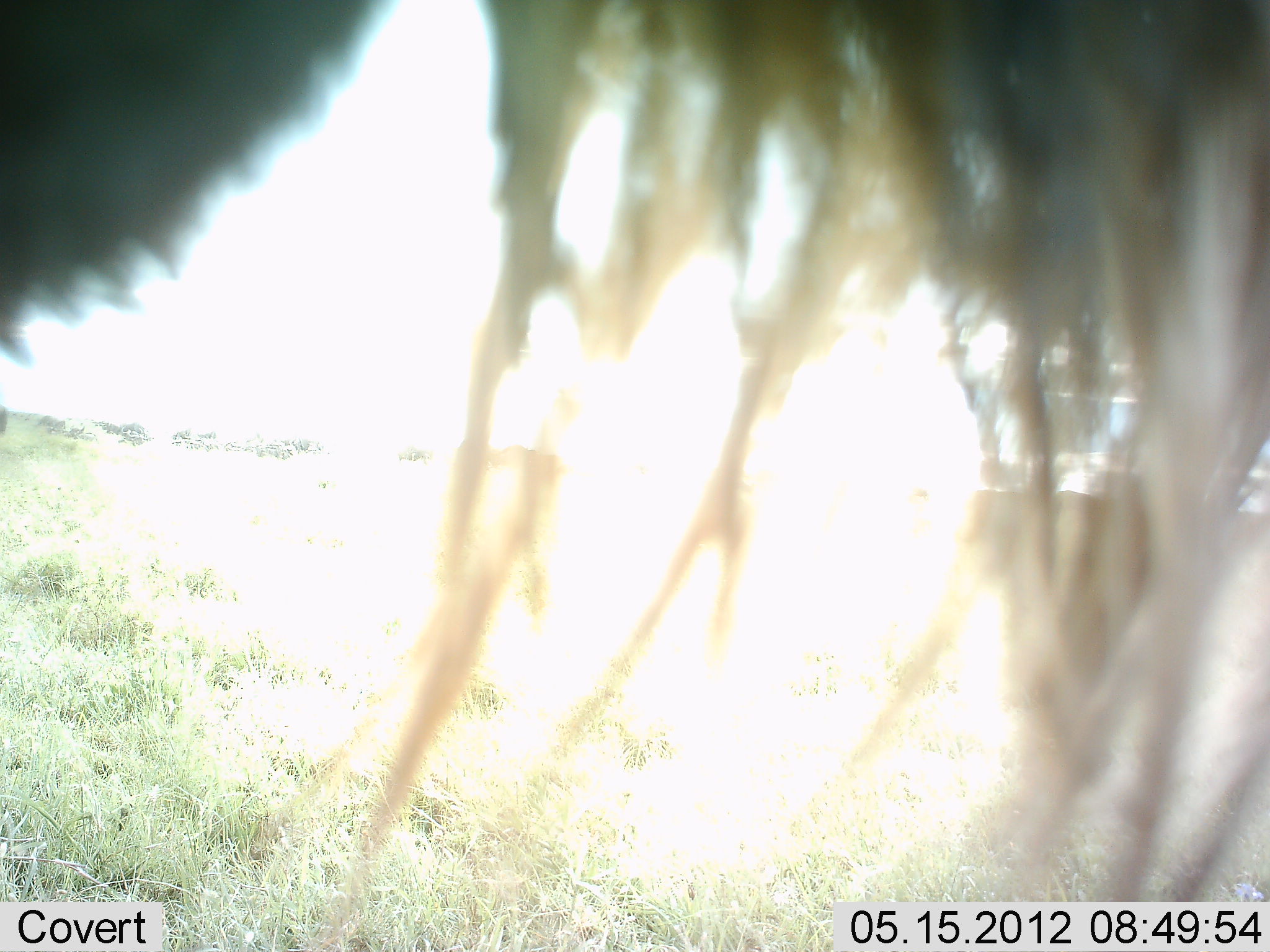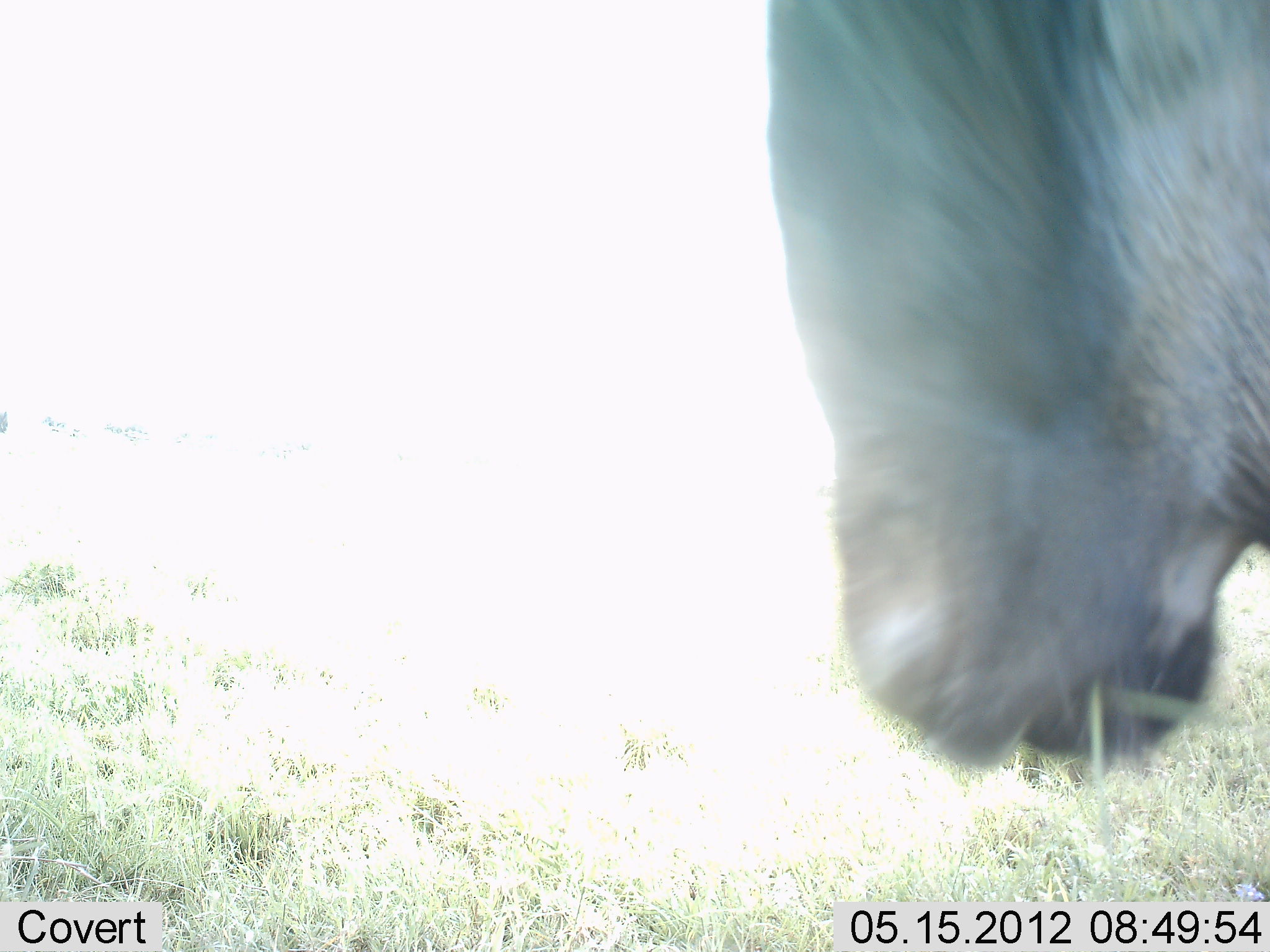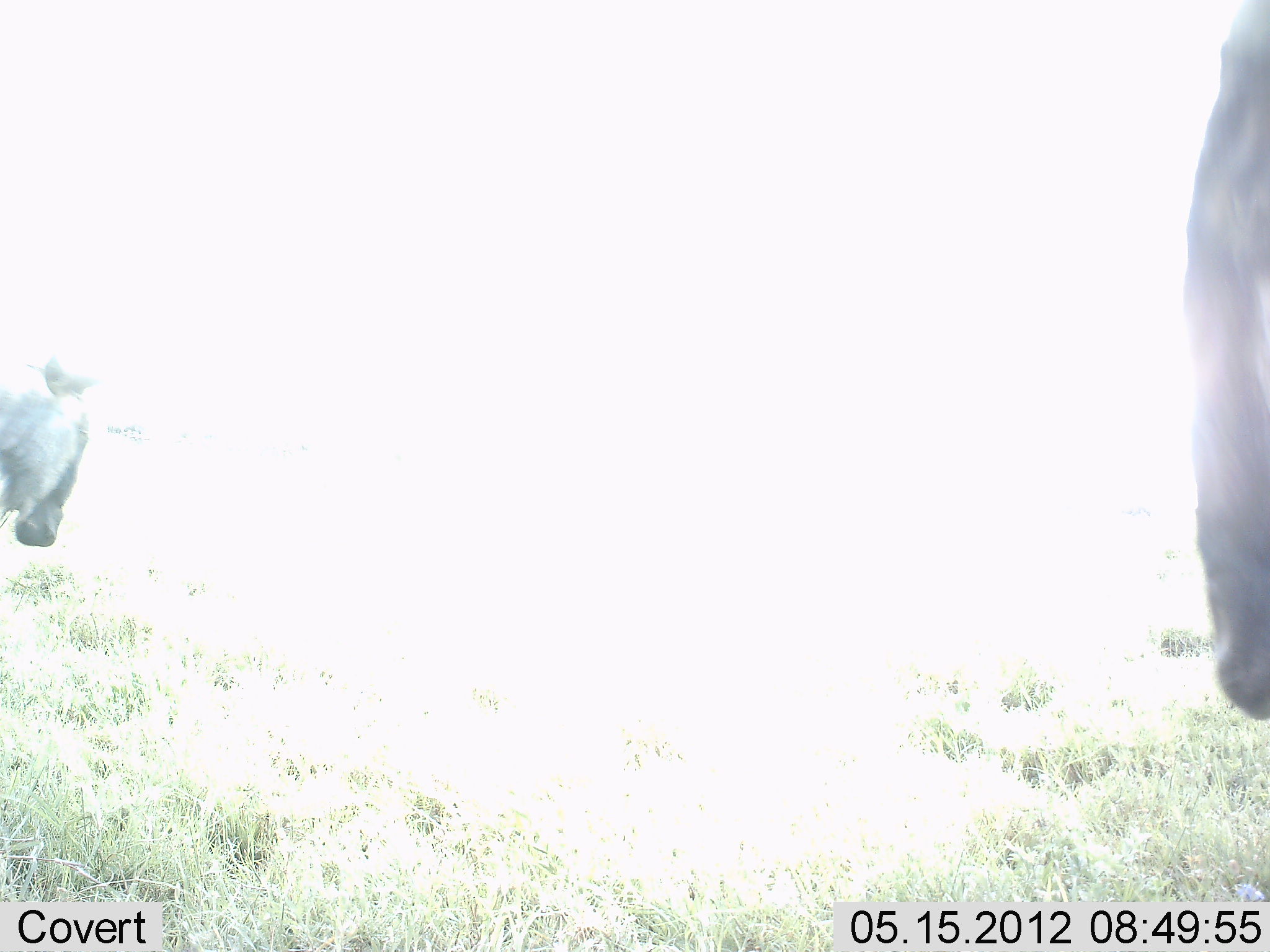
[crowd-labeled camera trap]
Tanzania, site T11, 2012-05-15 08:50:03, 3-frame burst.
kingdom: Animalia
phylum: Chordata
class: Mammalia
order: Artiodactyla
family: Bovidae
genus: Connochaetes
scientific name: Connochaetes taurinus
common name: blue wildebeest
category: wildebeest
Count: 2.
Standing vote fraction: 40%.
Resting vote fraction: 0%.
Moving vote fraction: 50%.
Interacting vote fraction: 0%.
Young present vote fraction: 0%.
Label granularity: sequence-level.